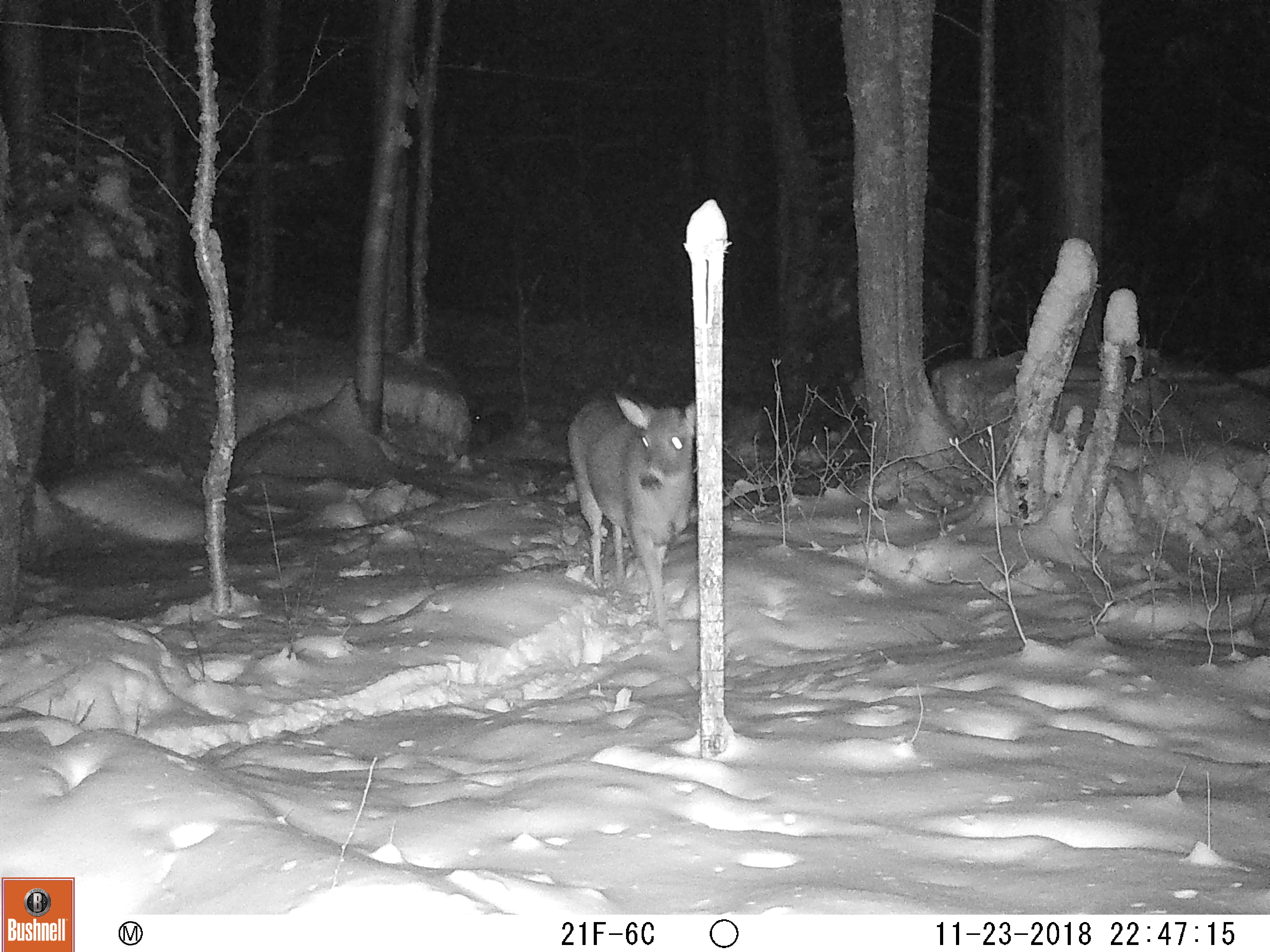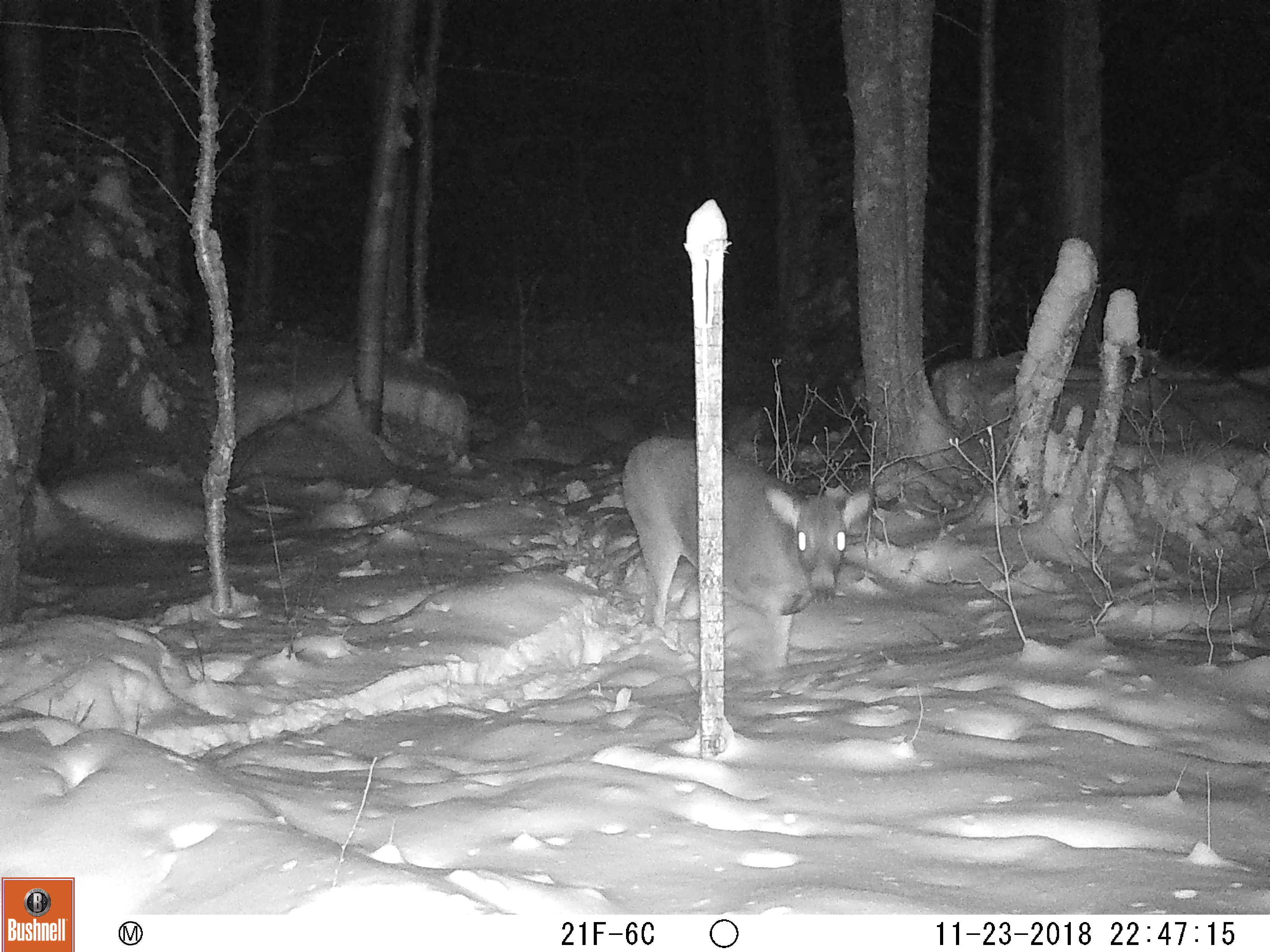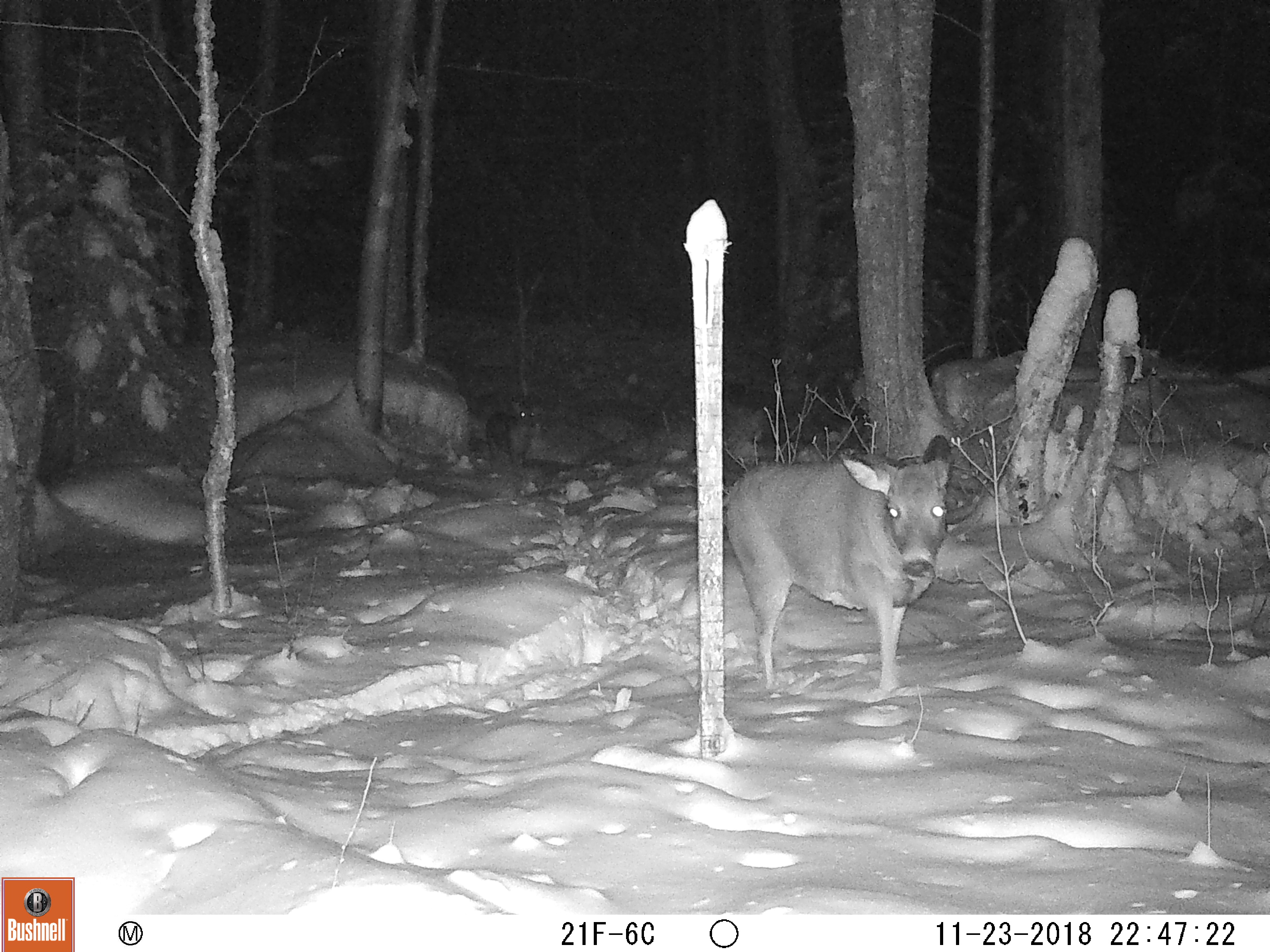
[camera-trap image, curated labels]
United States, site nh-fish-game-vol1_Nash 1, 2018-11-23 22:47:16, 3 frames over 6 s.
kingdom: Animalia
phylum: Chordata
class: Mammalia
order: Artiodactyla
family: Cervidae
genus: Odocoileus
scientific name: Odocoileus virginianus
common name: white-tailed deer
White-tailed deer (Odocoileus virginianus).